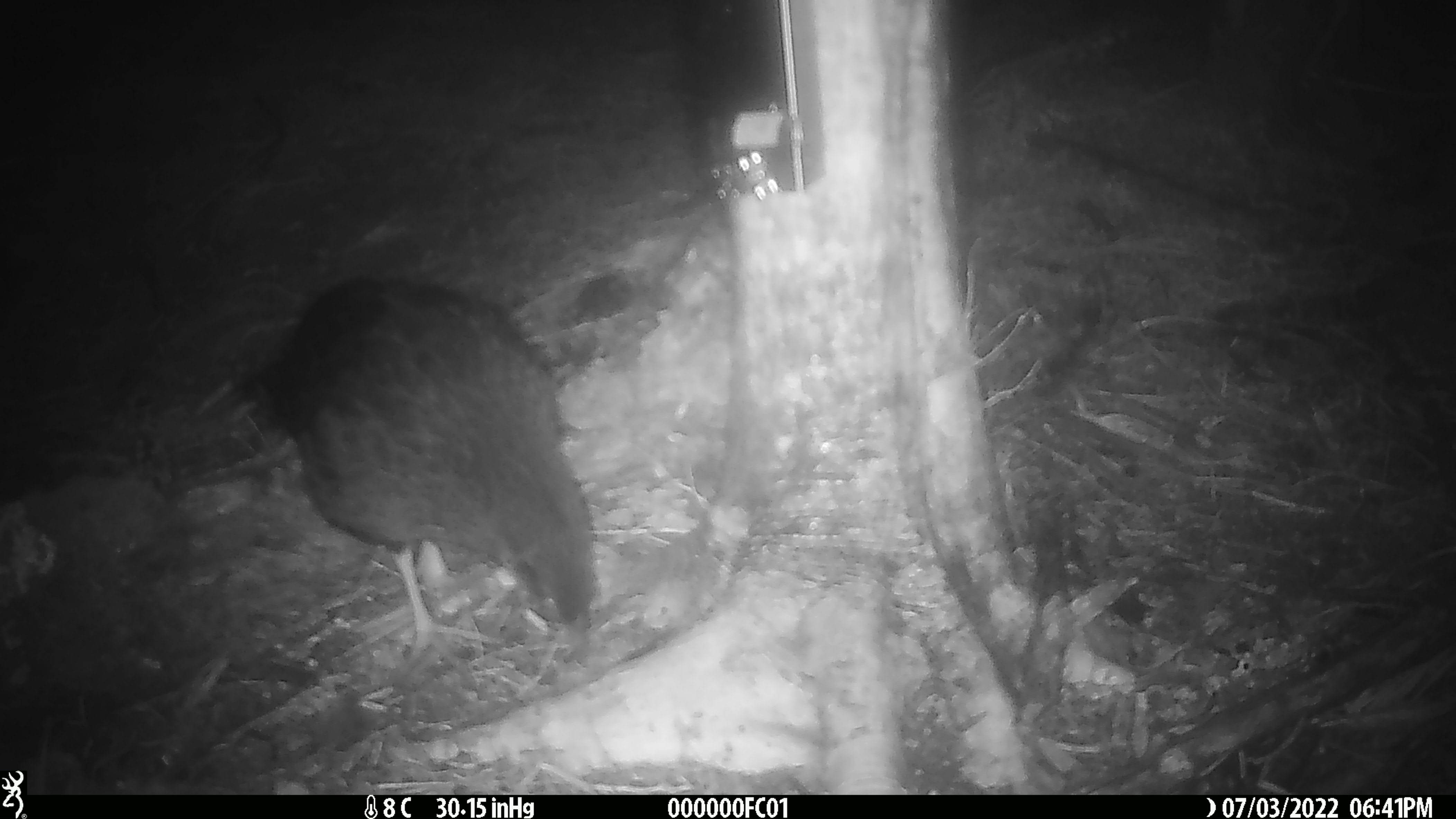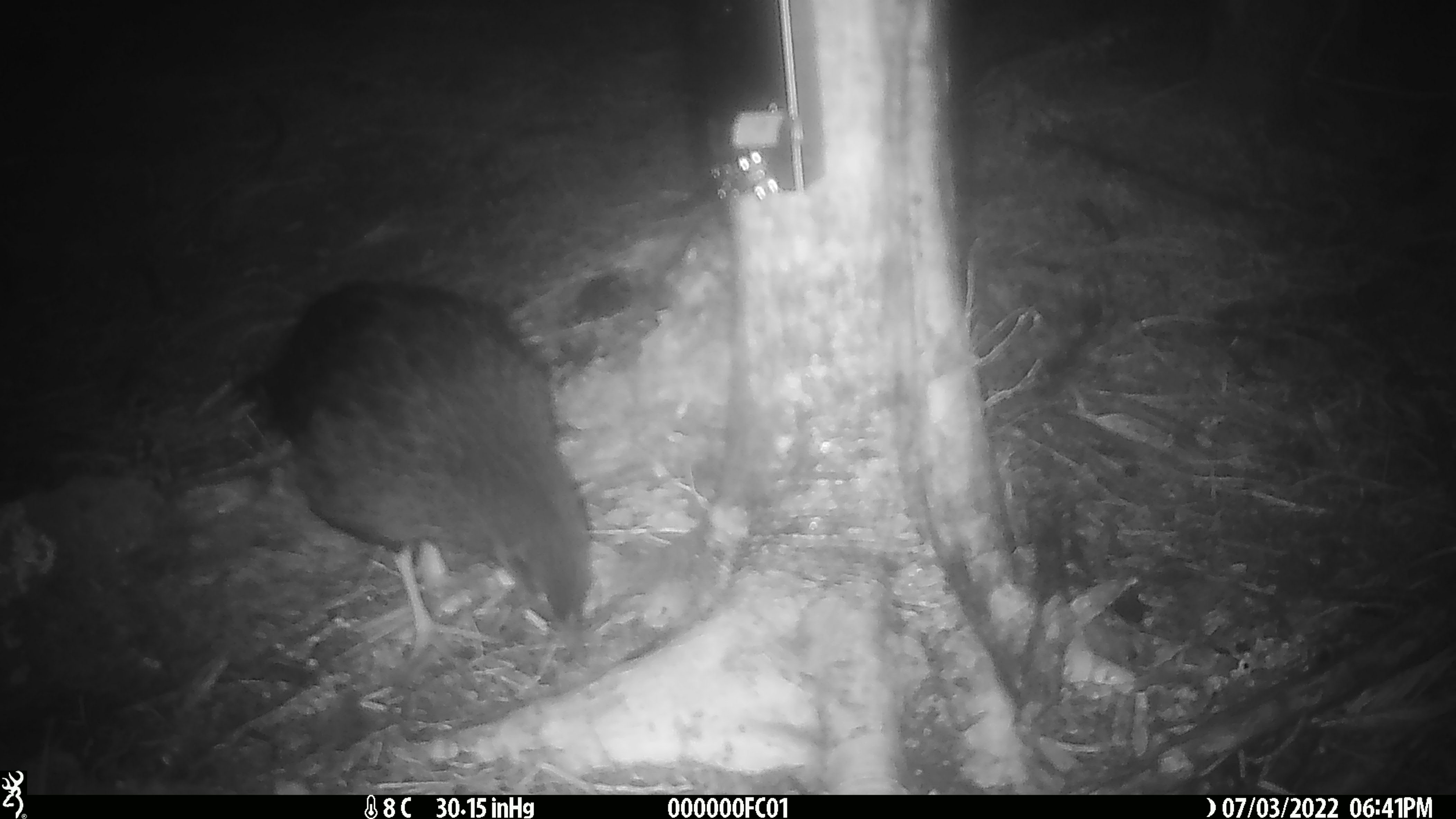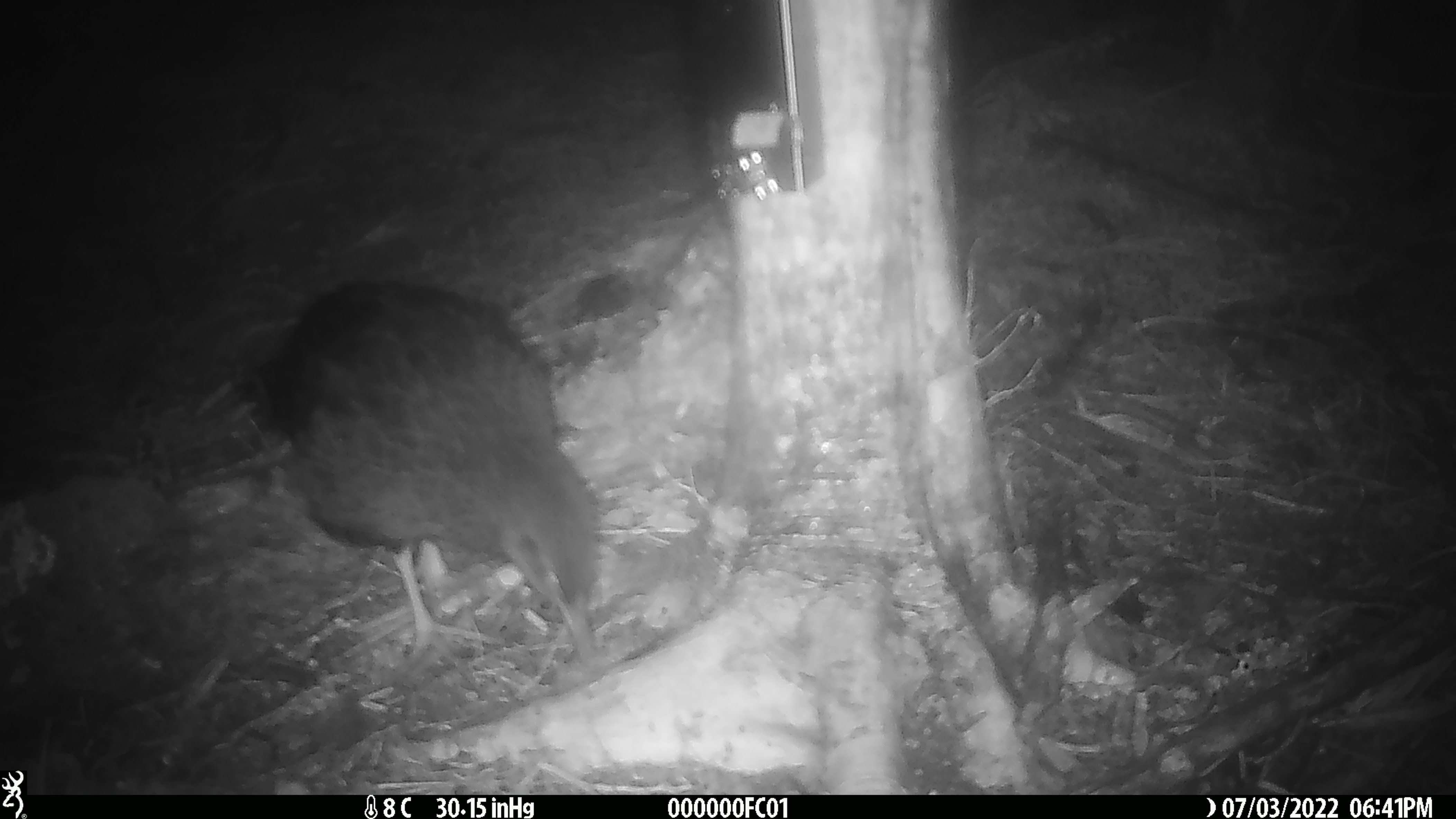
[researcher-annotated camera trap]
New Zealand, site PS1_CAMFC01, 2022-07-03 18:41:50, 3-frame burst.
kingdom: Animalia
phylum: Chordata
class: Aves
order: Gruiformes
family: Rallidae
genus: Gallirallus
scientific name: Gallirallus australis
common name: weka